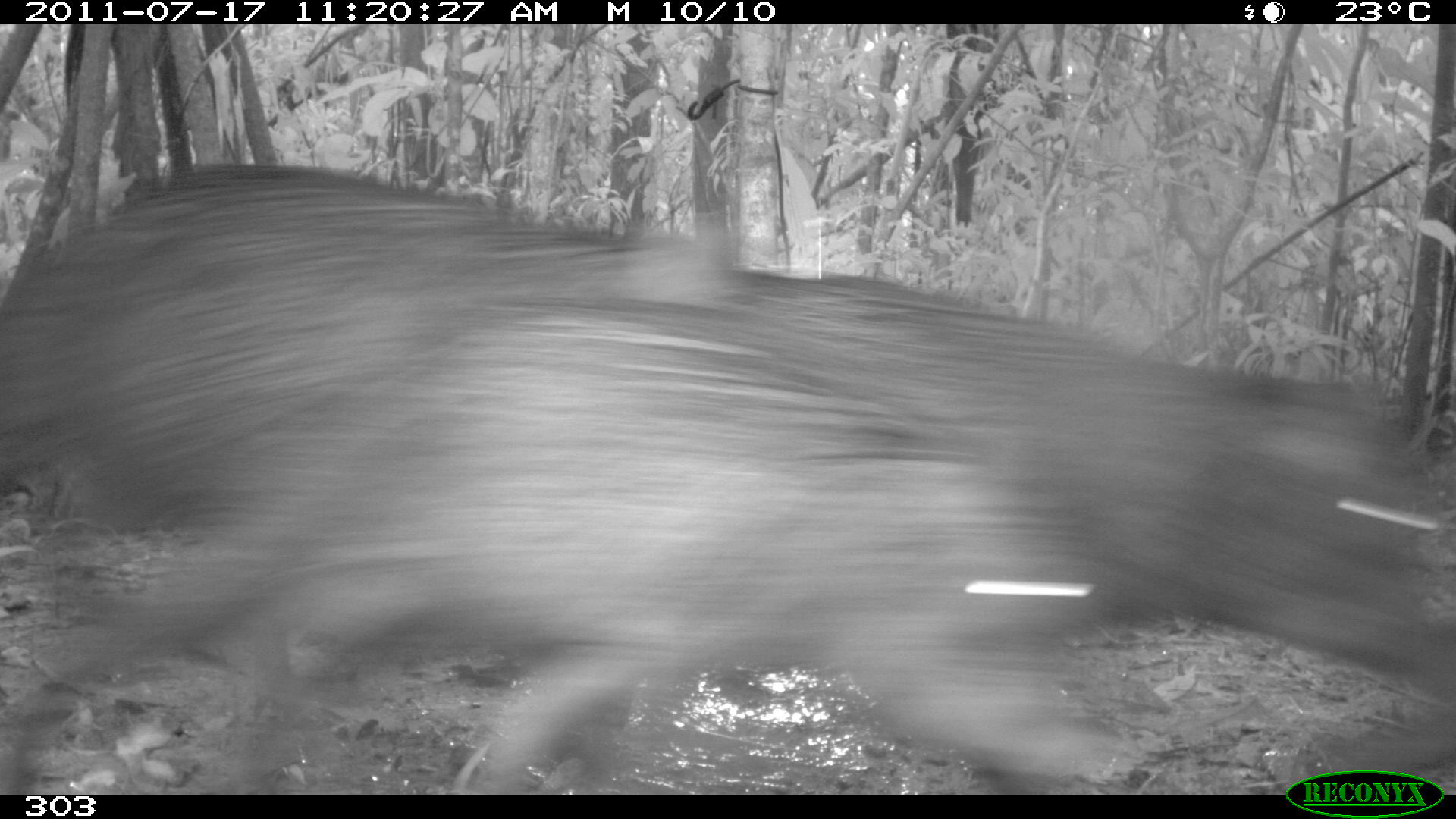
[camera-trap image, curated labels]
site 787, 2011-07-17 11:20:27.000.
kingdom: Animalia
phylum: Chordata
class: Mammalia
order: Artiodactyla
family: Tayassuidae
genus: Tayassu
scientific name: Tayassu pecari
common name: white-lipped peccary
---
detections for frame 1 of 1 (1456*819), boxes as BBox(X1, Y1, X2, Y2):
tayassu pecari: BBox(0, 308, 1124, 795); BBox(0, 161, 732, 703); BBox(704, 261, 1451, 691); BBox(1294, 688, 1455, 792)